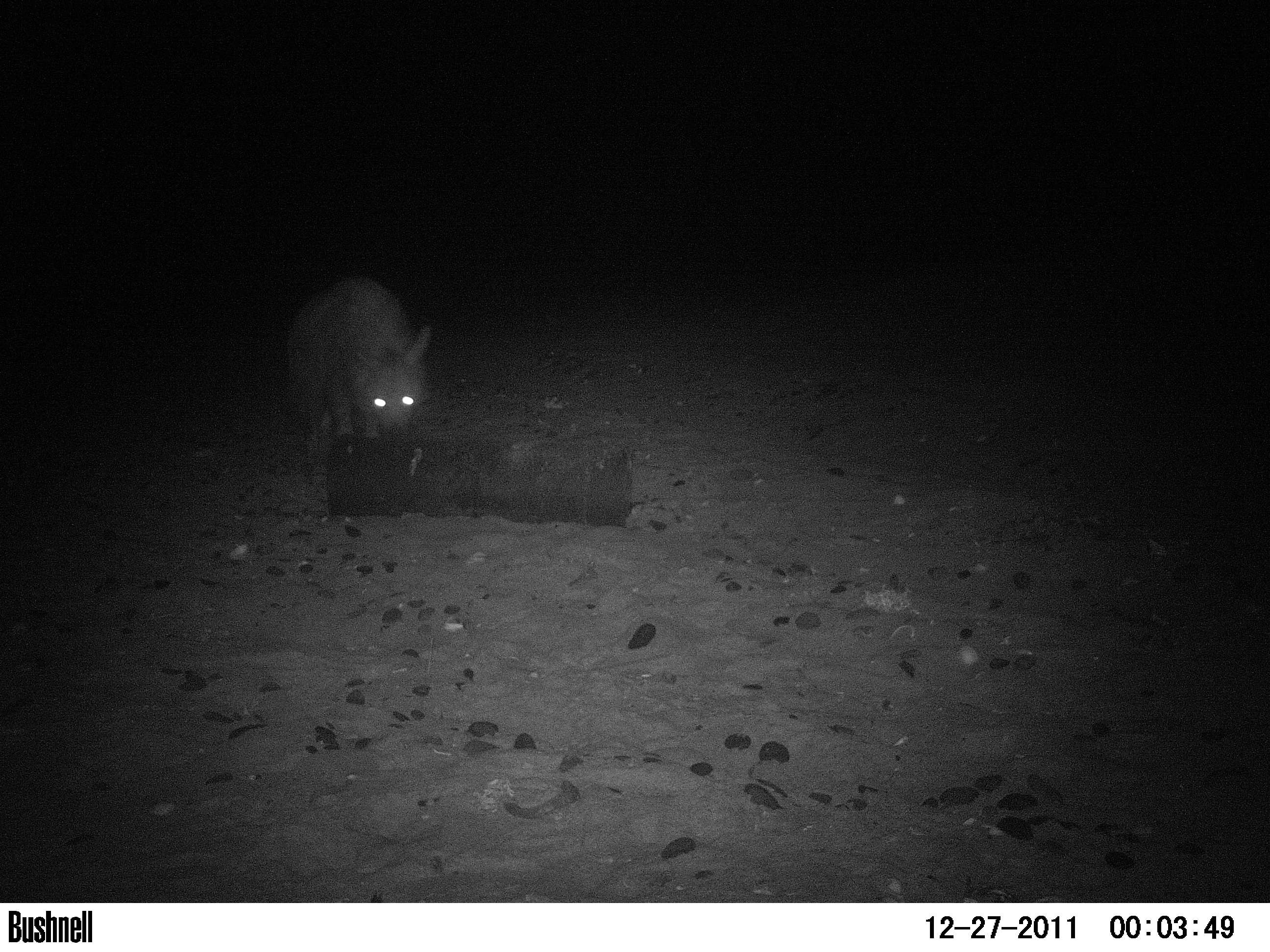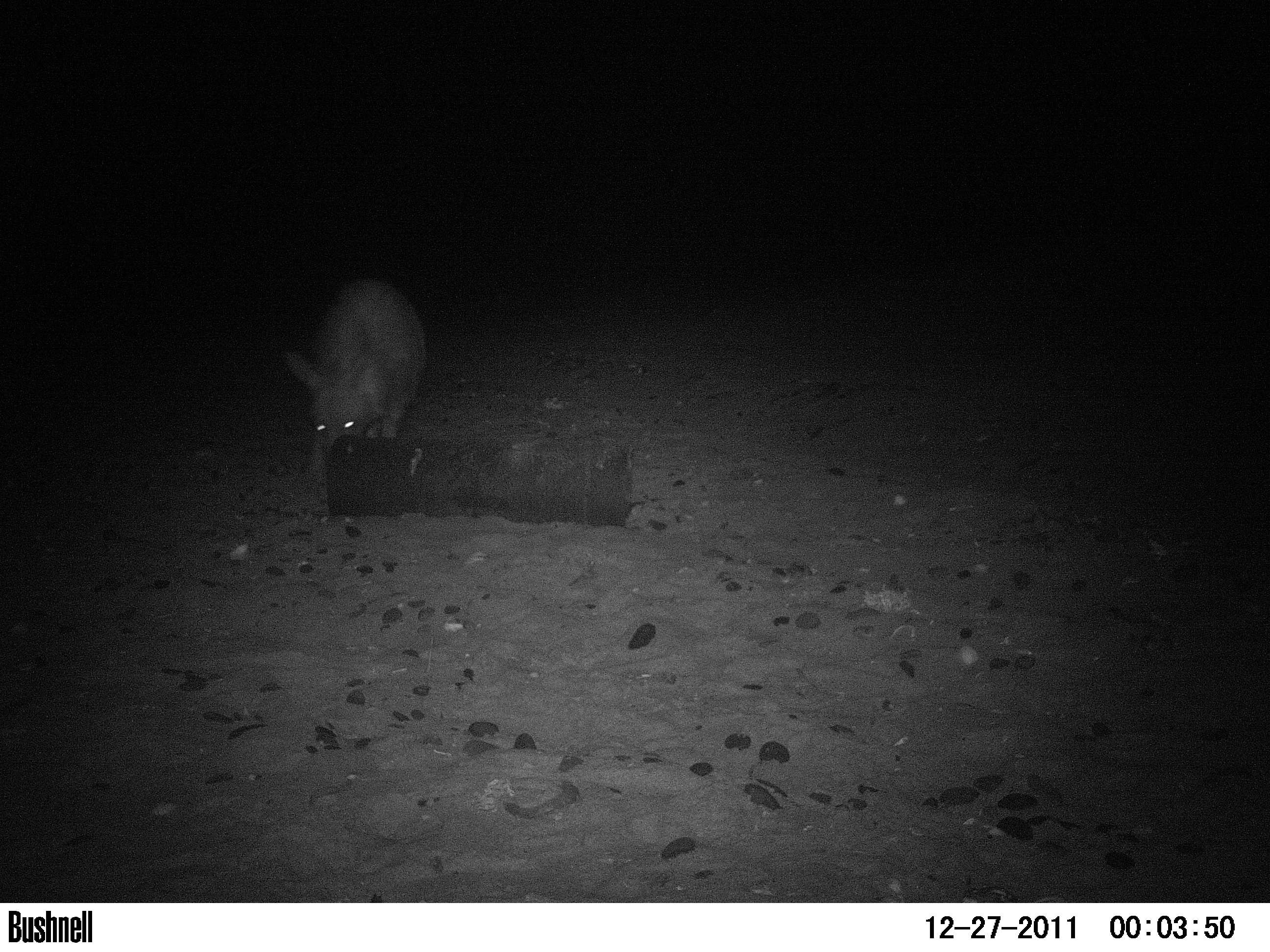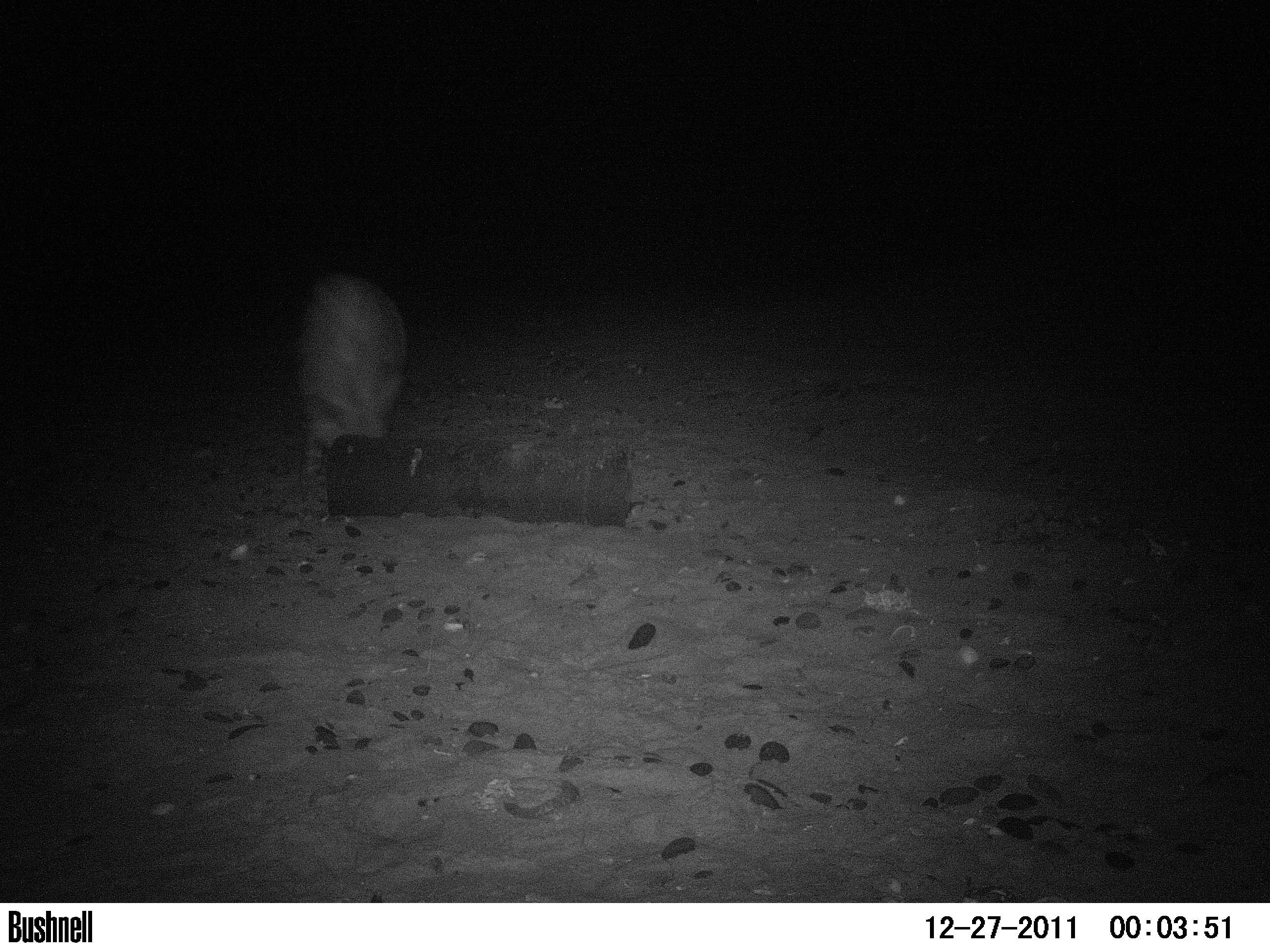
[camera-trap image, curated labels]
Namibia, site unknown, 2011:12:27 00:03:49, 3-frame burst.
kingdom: Animalia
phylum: Chordata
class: Mammalia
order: Carnivora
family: Hyaenidae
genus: Parahyaena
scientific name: Parahyaena brunnea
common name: brown hyena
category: hyaena brunnea